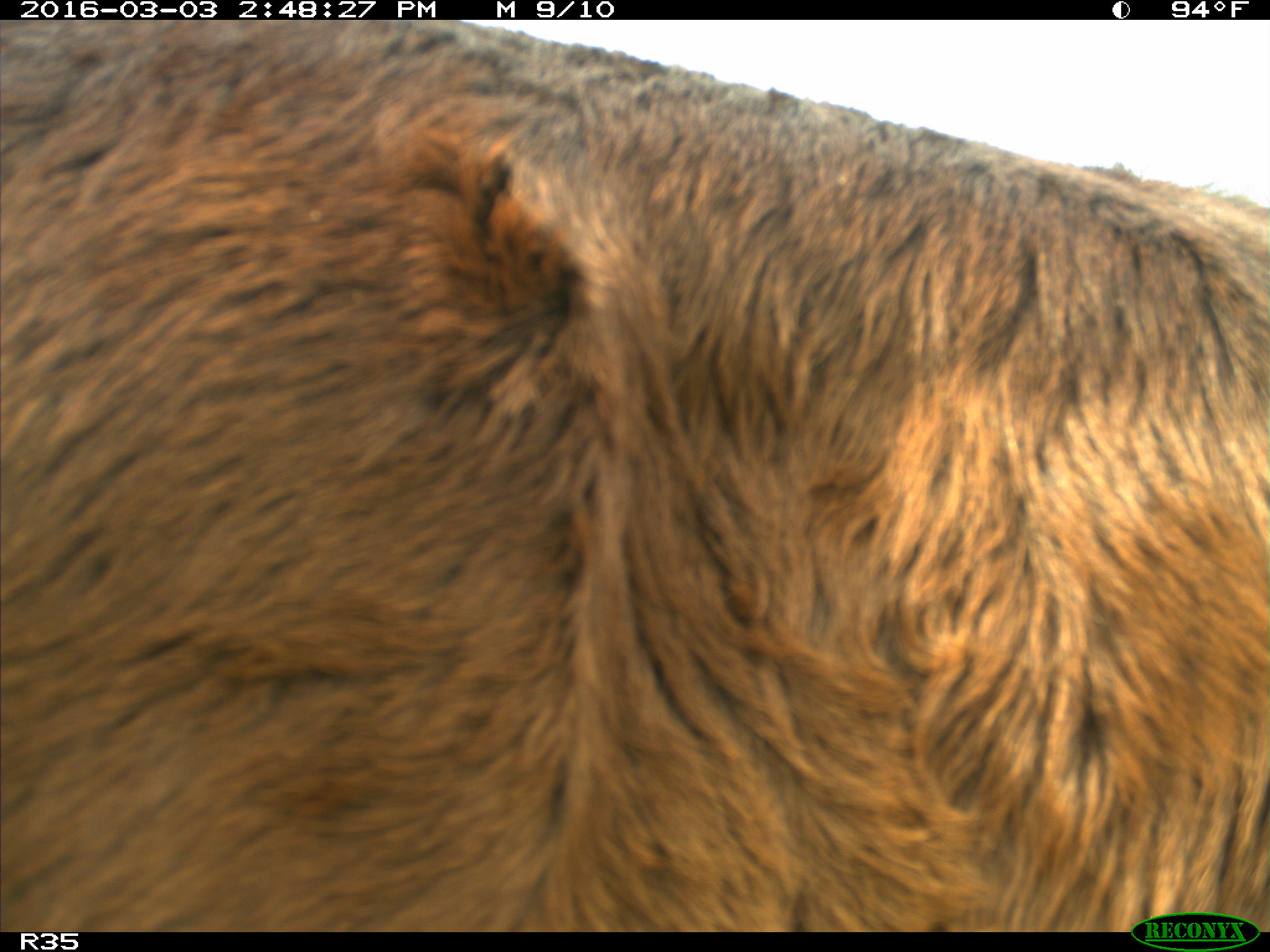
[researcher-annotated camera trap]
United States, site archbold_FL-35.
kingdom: Animalia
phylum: Chordata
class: Mammalia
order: Artiodactyla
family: Bovidae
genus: Bos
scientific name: Bos taurus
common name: domestic cow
Bos taurus (domestic cow).